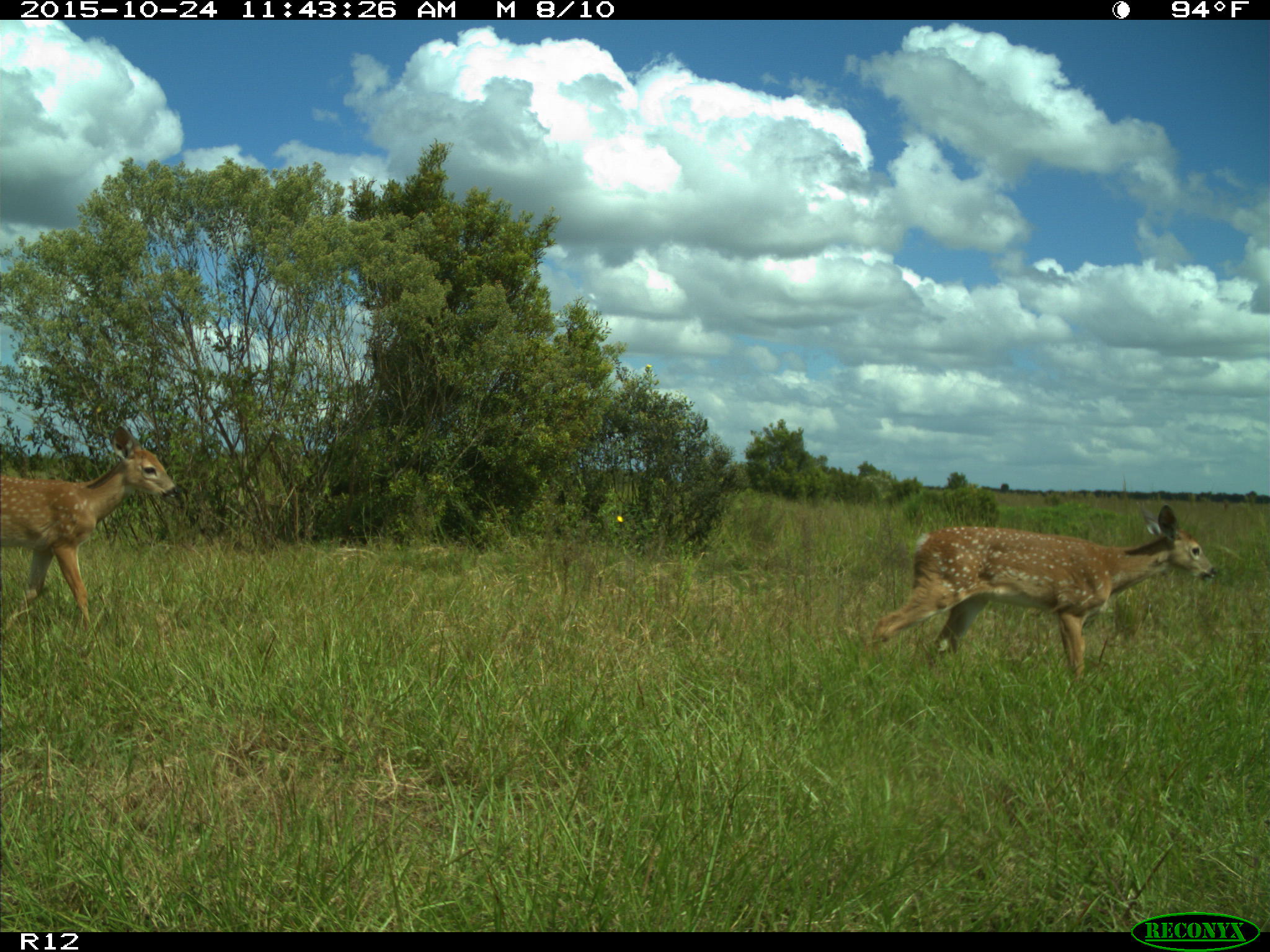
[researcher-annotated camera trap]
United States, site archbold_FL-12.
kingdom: Animalia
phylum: Chordata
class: Mammalia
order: Artiodactyla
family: Cervidae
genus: Odocoileus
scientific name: Odocoileus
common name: deer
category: unidentified deer